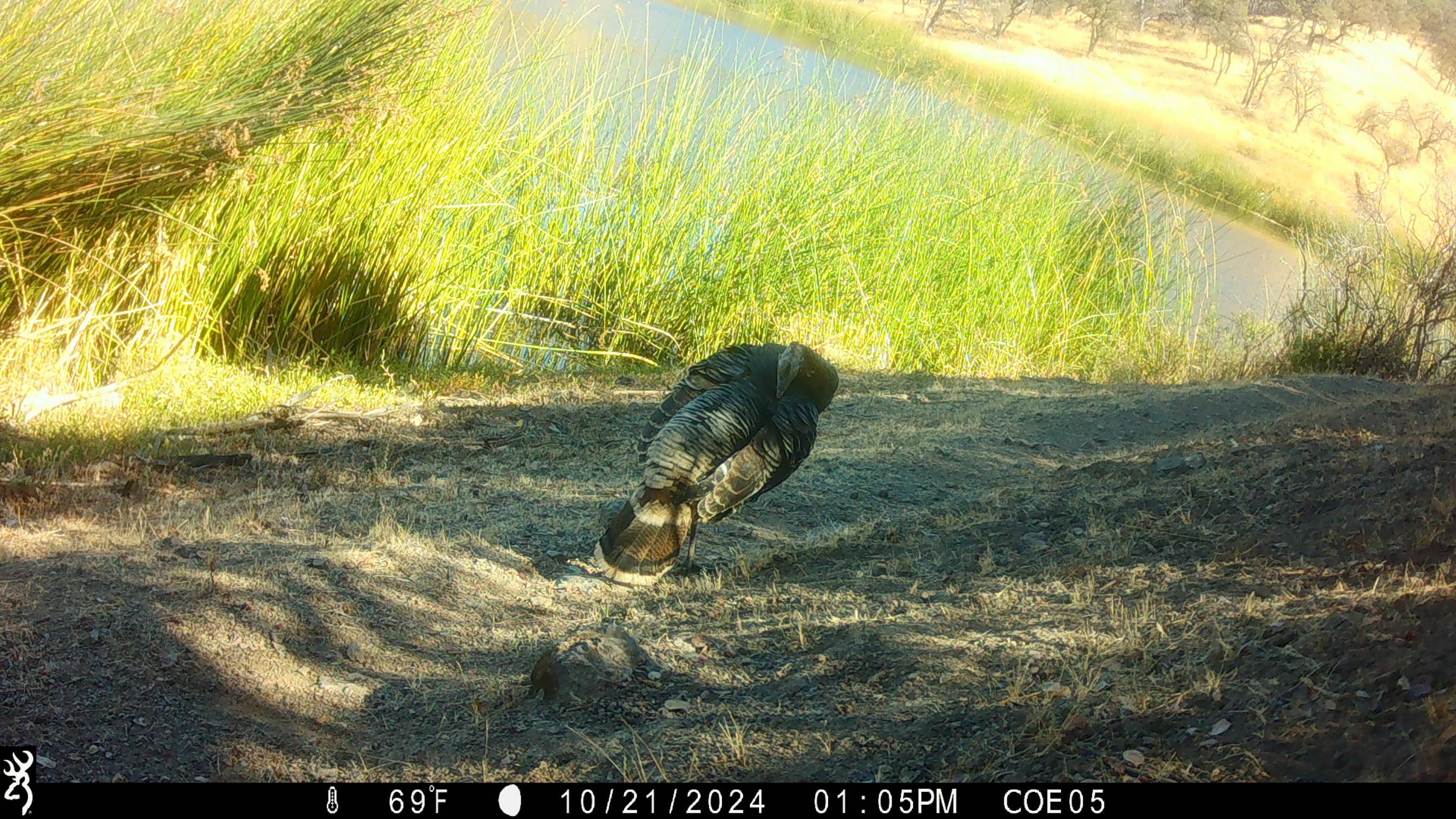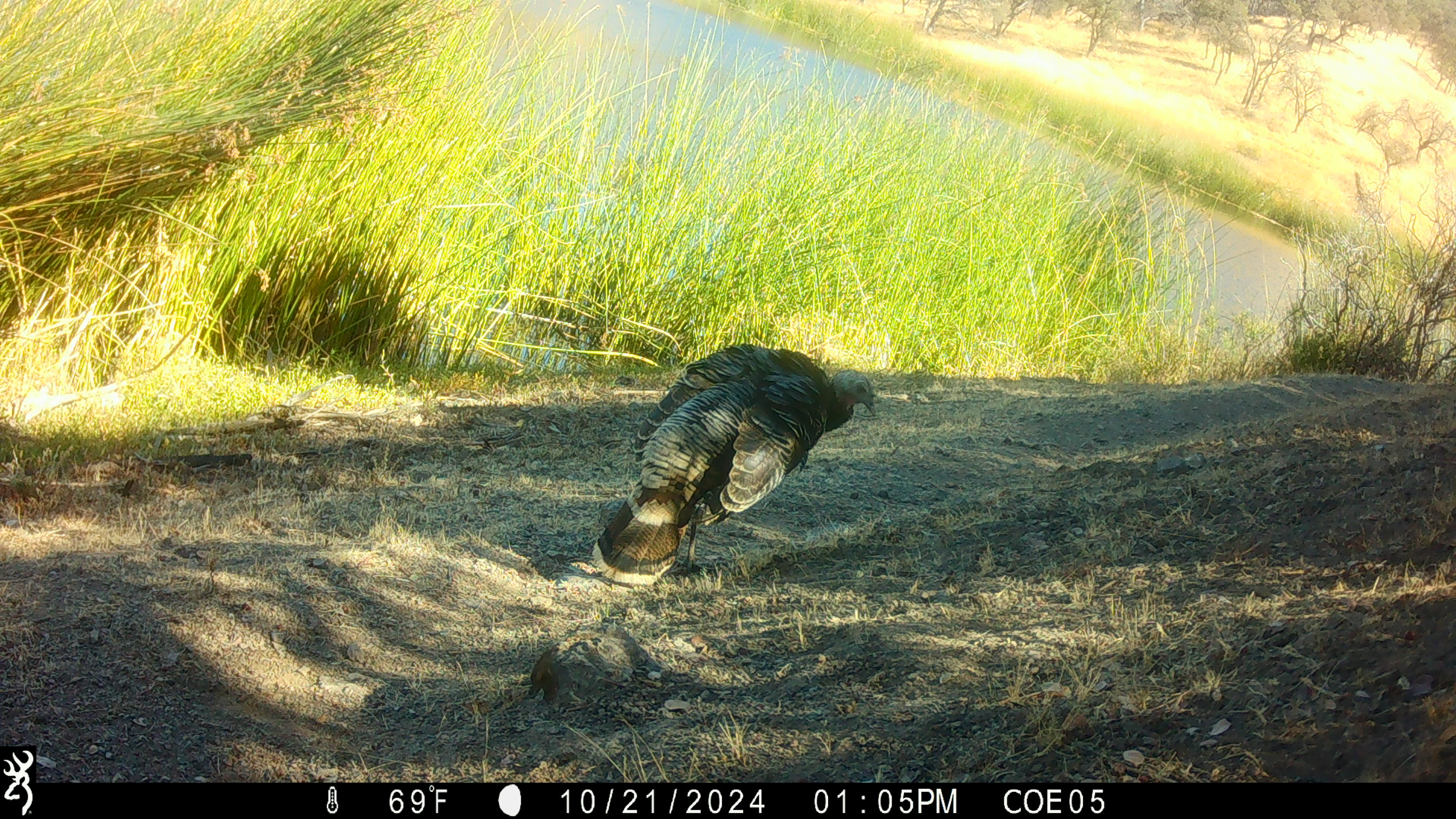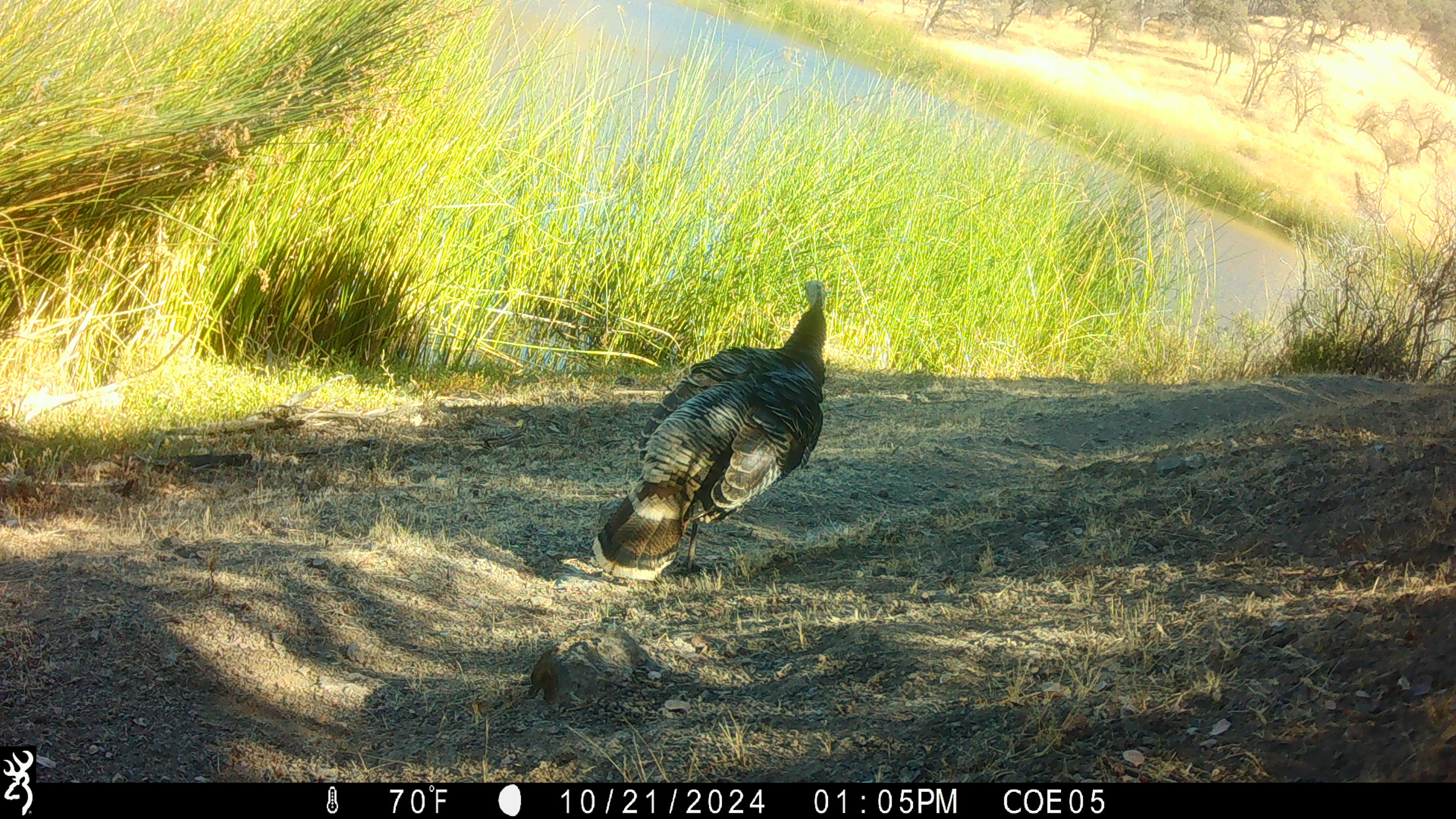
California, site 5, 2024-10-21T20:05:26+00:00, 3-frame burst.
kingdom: Animalia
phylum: Chordata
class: Aves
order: Galliformes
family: Phasianidae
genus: Meleagris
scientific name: Meleagris gallopavo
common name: turkey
Turkey (Meleagris gallopavo).